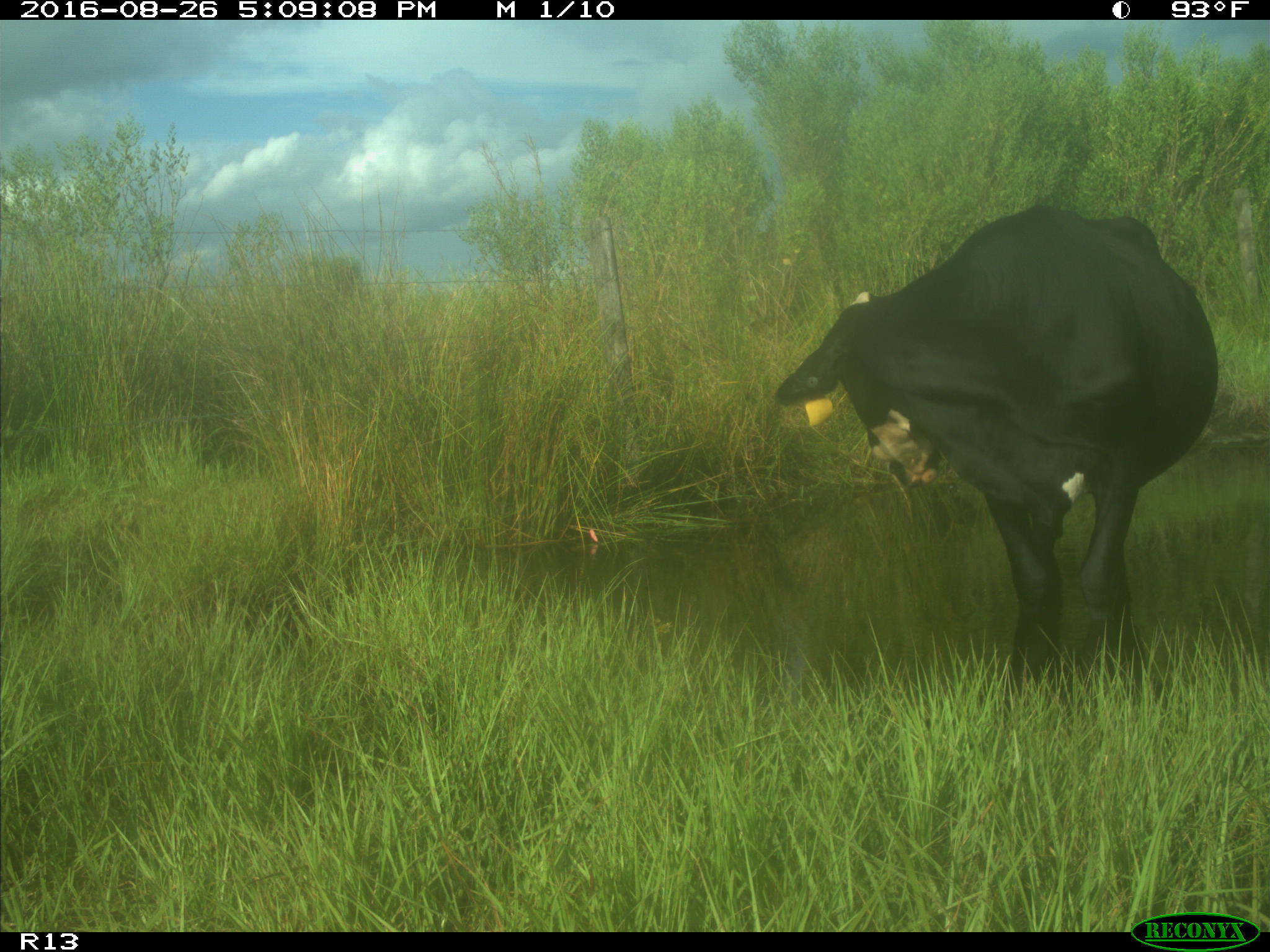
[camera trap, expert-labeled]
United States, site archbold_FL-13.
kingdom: Animalia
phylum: Chordata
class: Mammalia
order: Artiodactyla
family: Bovidae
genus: Bos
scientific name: Bos taurus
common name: domestic cow